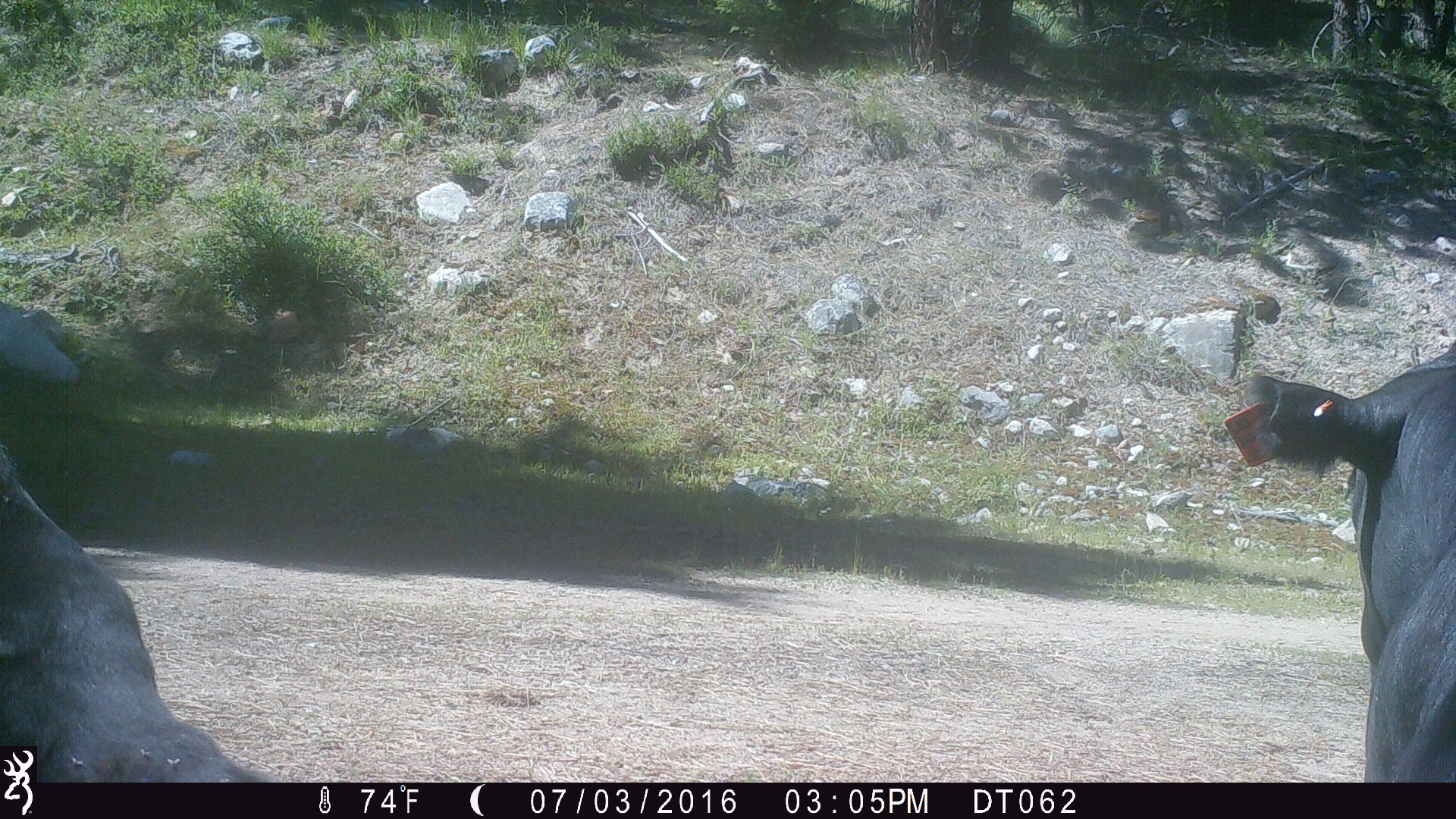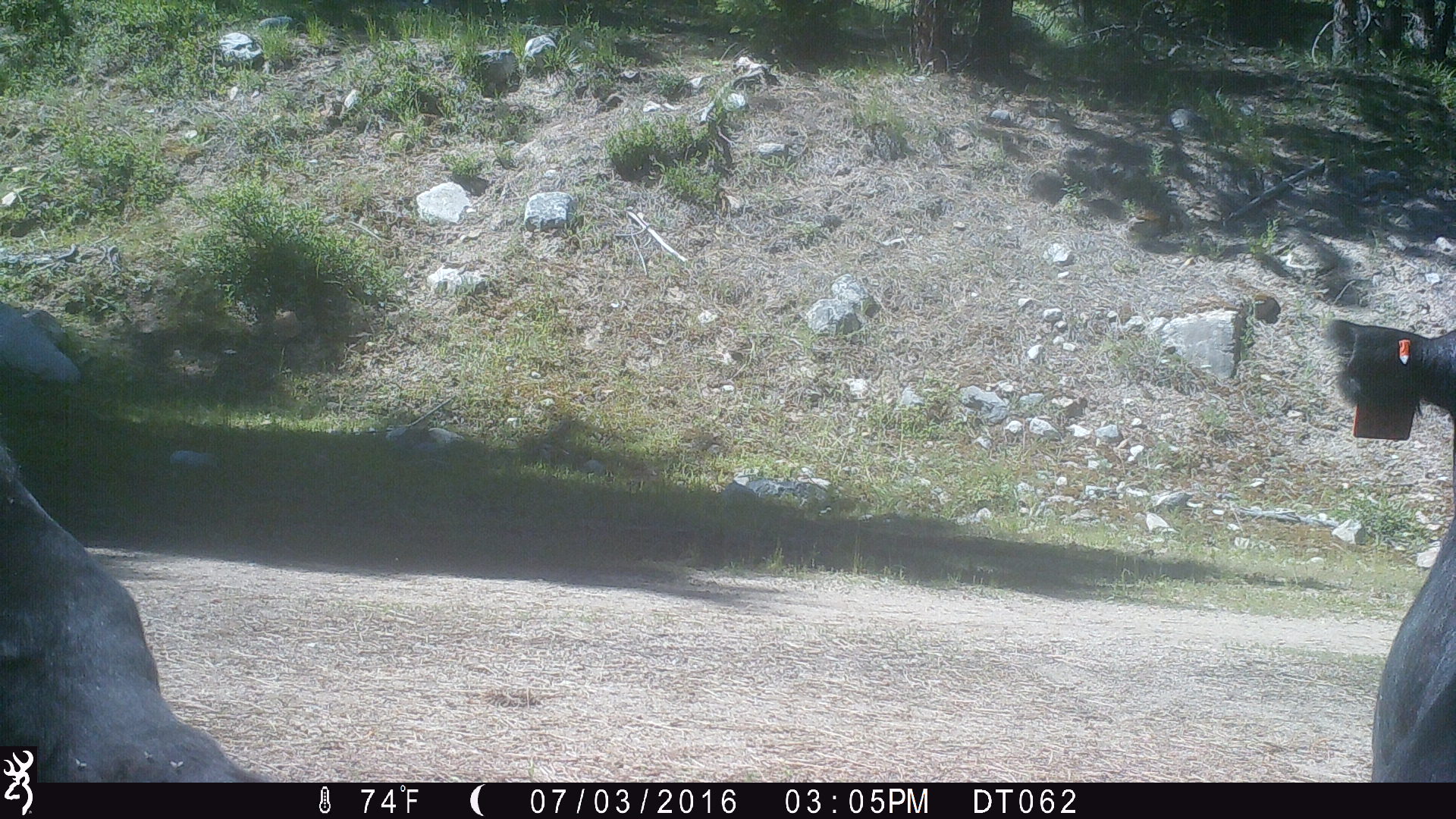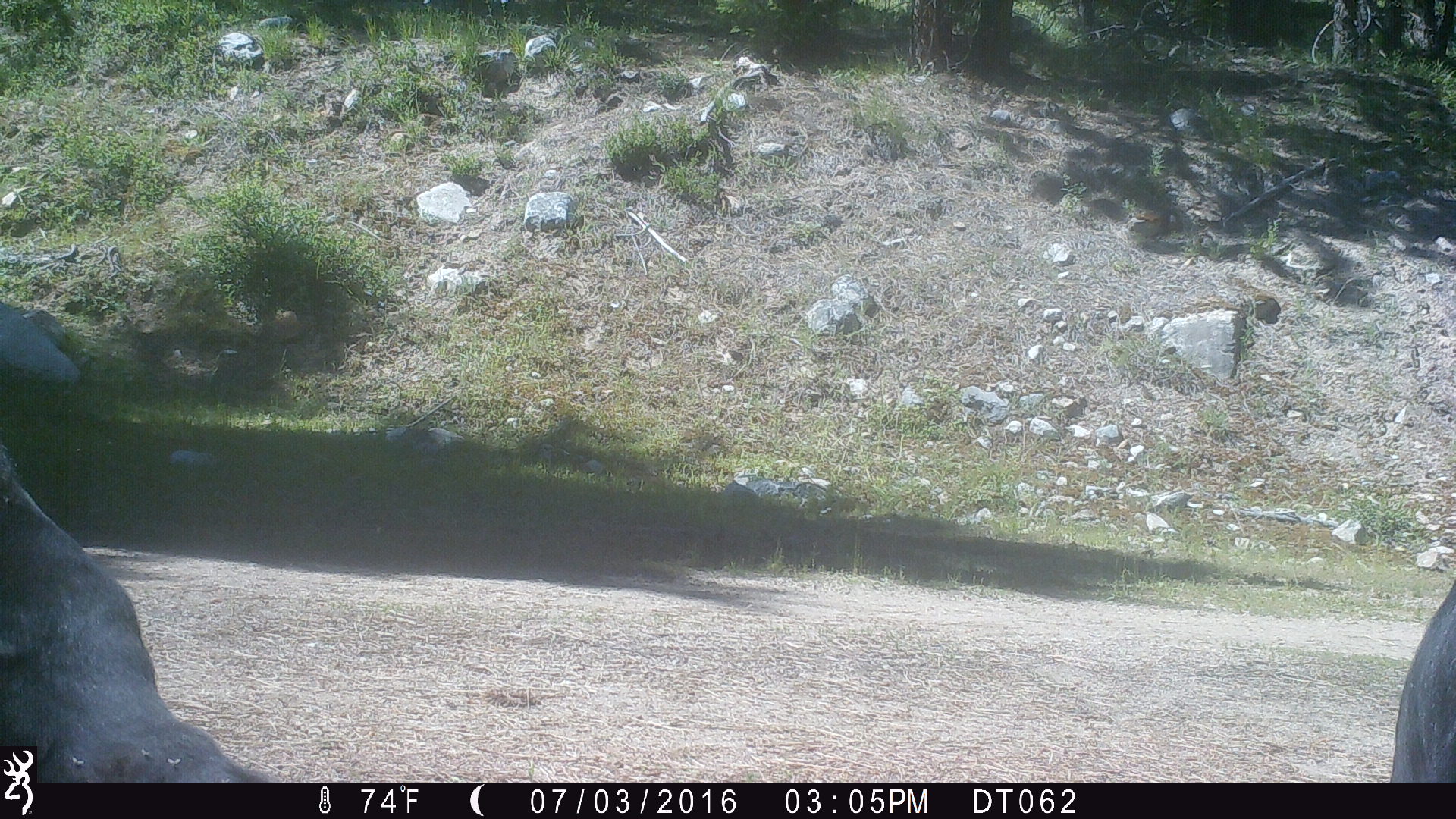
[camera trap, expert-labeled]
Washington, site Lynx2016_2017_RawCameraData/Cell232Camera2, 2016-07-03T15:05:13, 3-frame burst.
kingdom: Animalia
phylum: Chordata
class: Mammalia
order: Artiodactyla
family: Bovidae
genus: Bos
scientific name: Bos taurus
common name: domestic cattle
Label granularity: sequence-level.